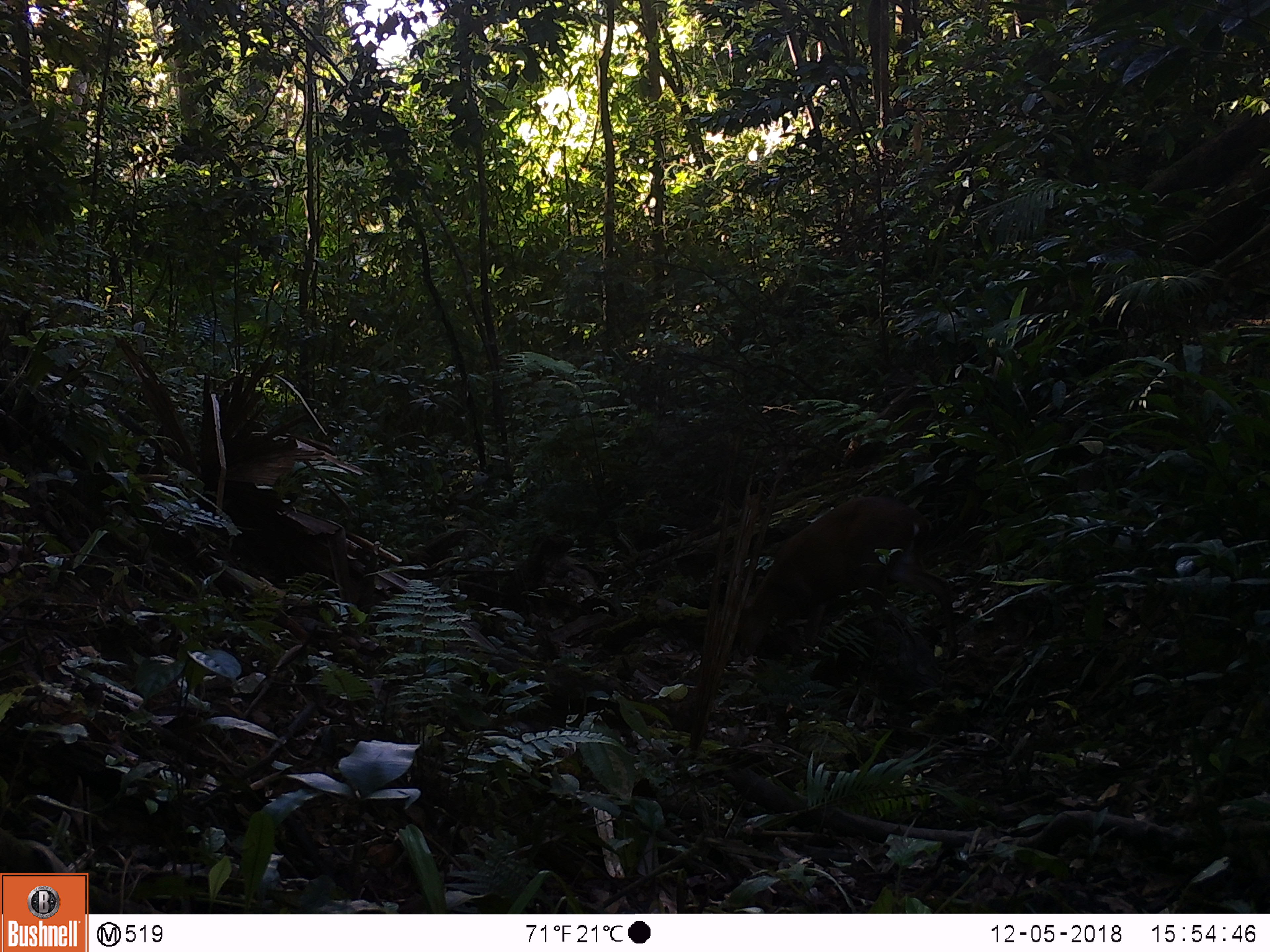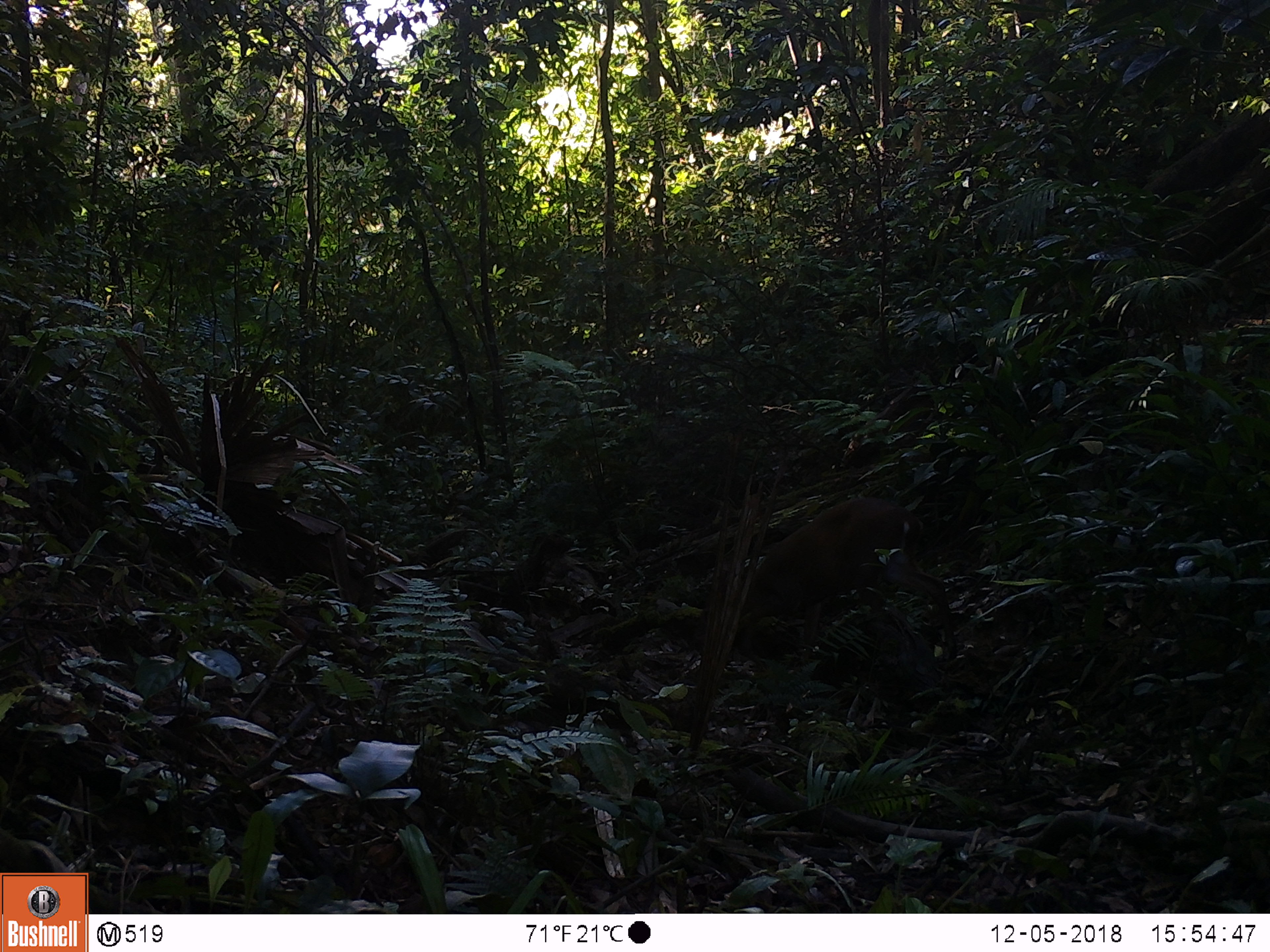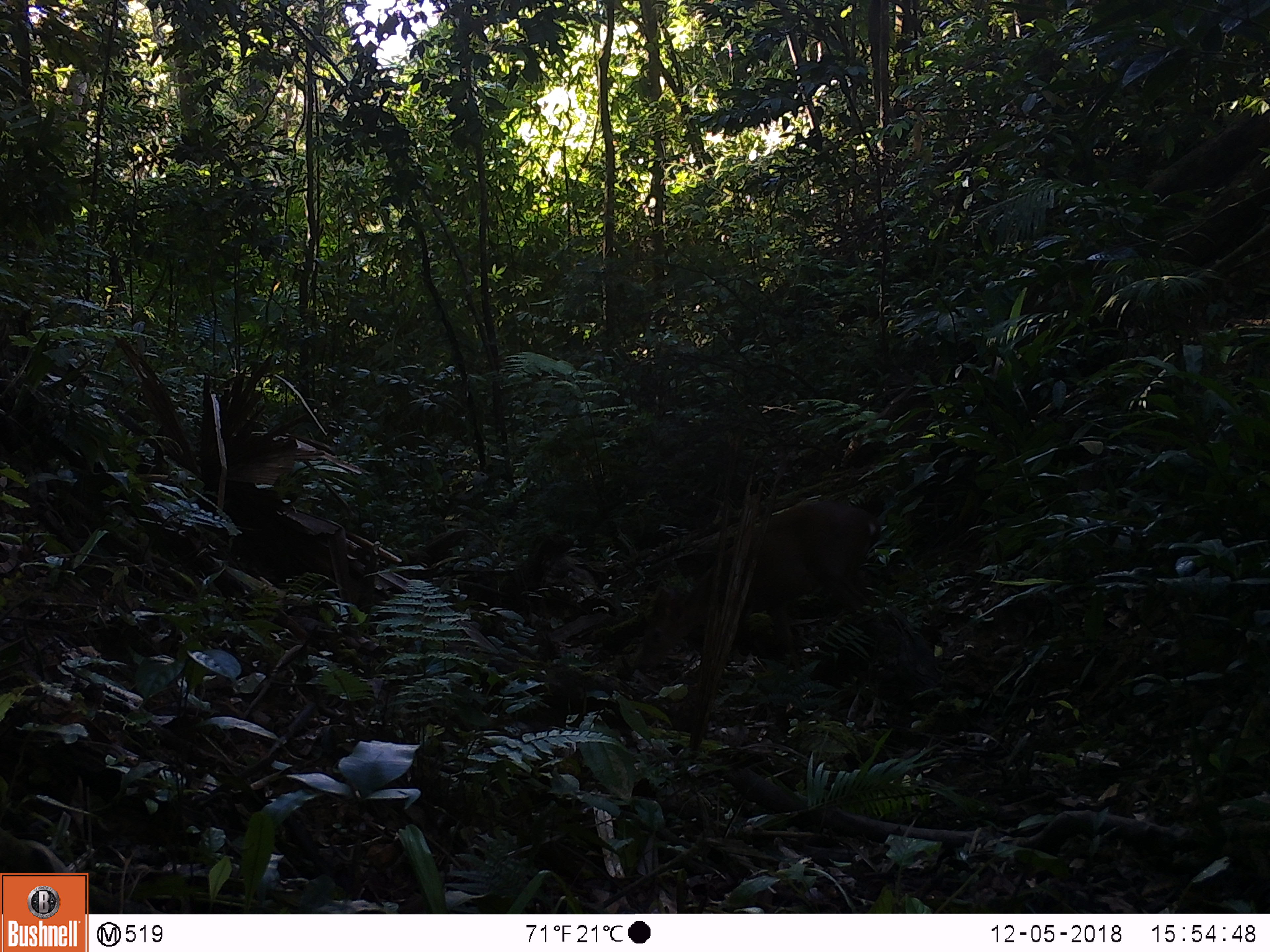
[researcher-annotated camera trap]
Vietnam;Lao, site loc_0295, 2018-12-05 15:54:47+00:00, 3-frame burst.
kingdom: Animalia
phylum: Chordata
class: Mammalia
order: Artiodactyla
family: Cervidae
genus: Muntiacus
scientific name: Muntiacus vuquangensis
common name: large-antlered muntjac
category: large antlered muntjac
Large antlered muntjac (large-antlered muntjac) (Muntiacus vuquangensis). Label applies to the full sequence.